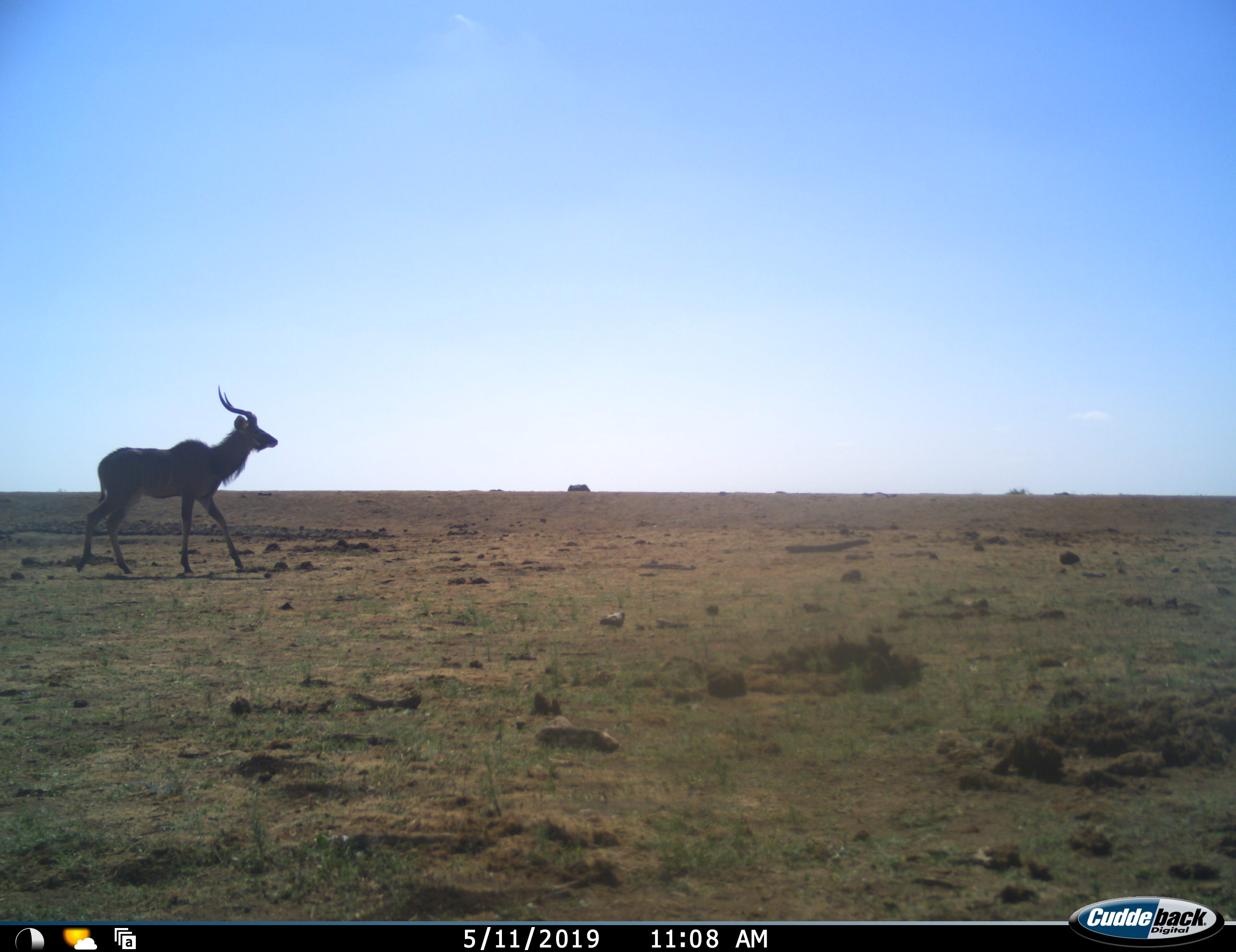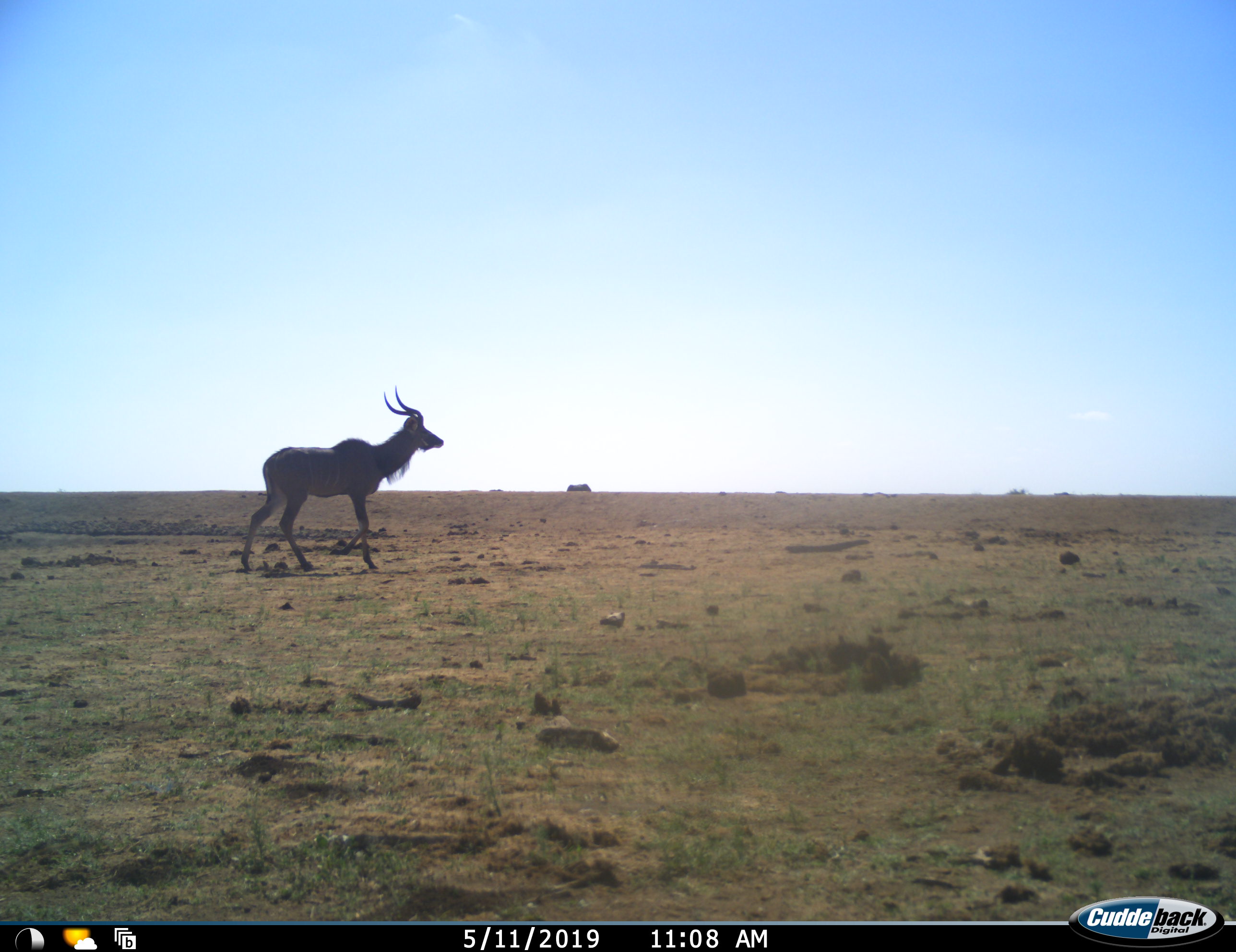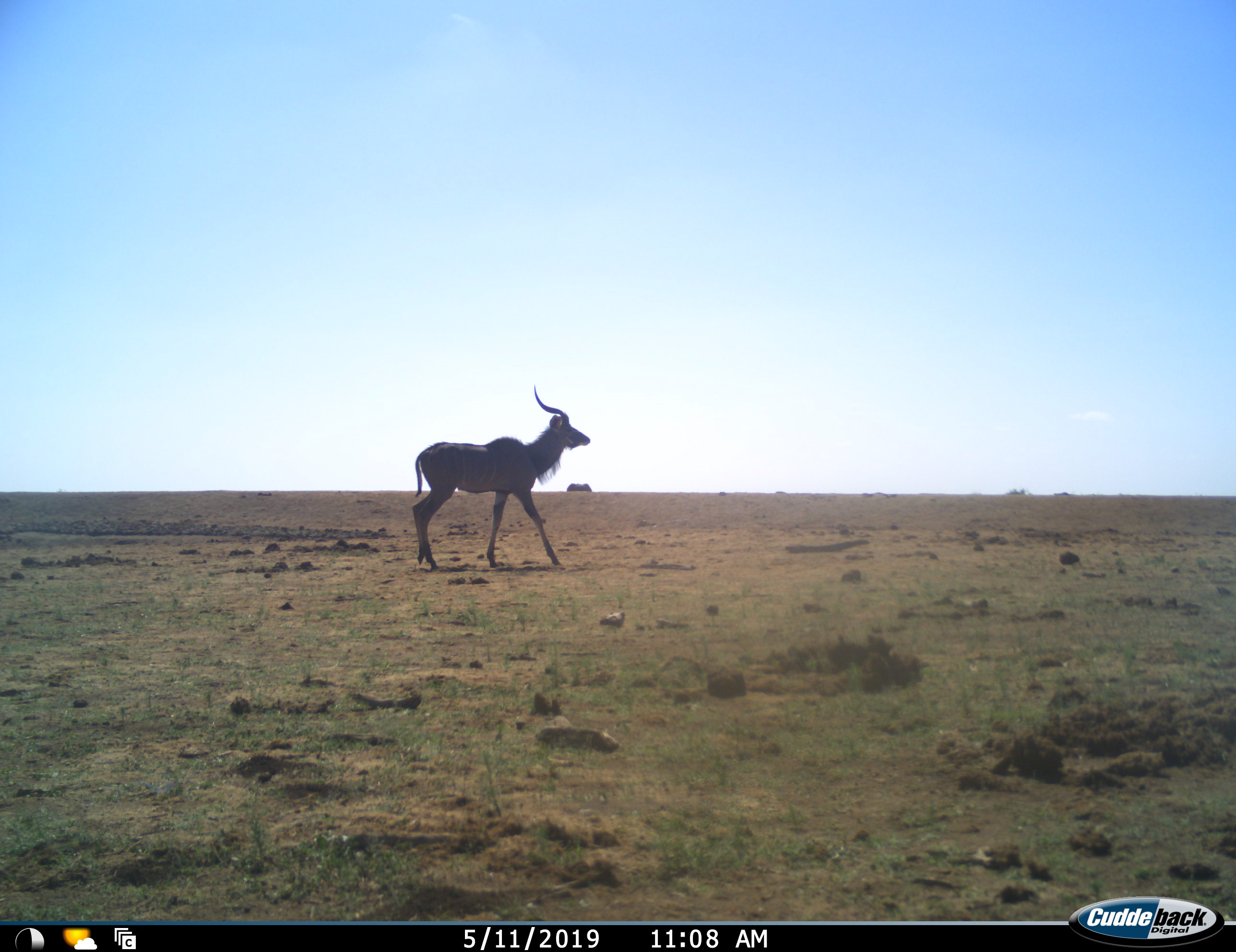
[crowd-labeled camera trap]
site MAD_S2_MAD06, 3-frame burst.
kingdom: Animalia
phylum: Chordata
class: Mammalia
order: Artiodactyla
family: Bovidae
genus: Tragelaphus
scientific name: Tragelaphus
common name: kudu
Kudu (Tragelaphus), count 1. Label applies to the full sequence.